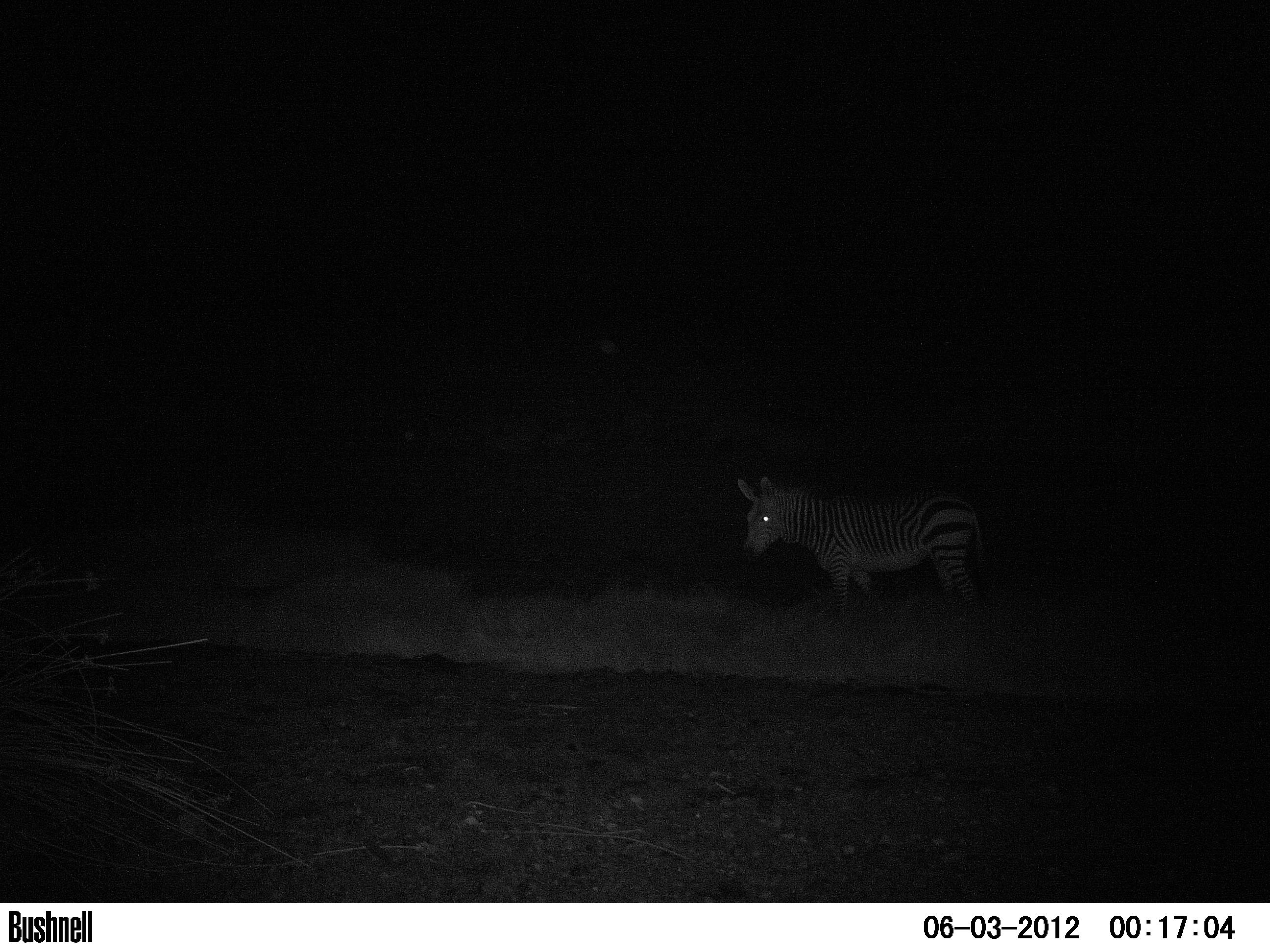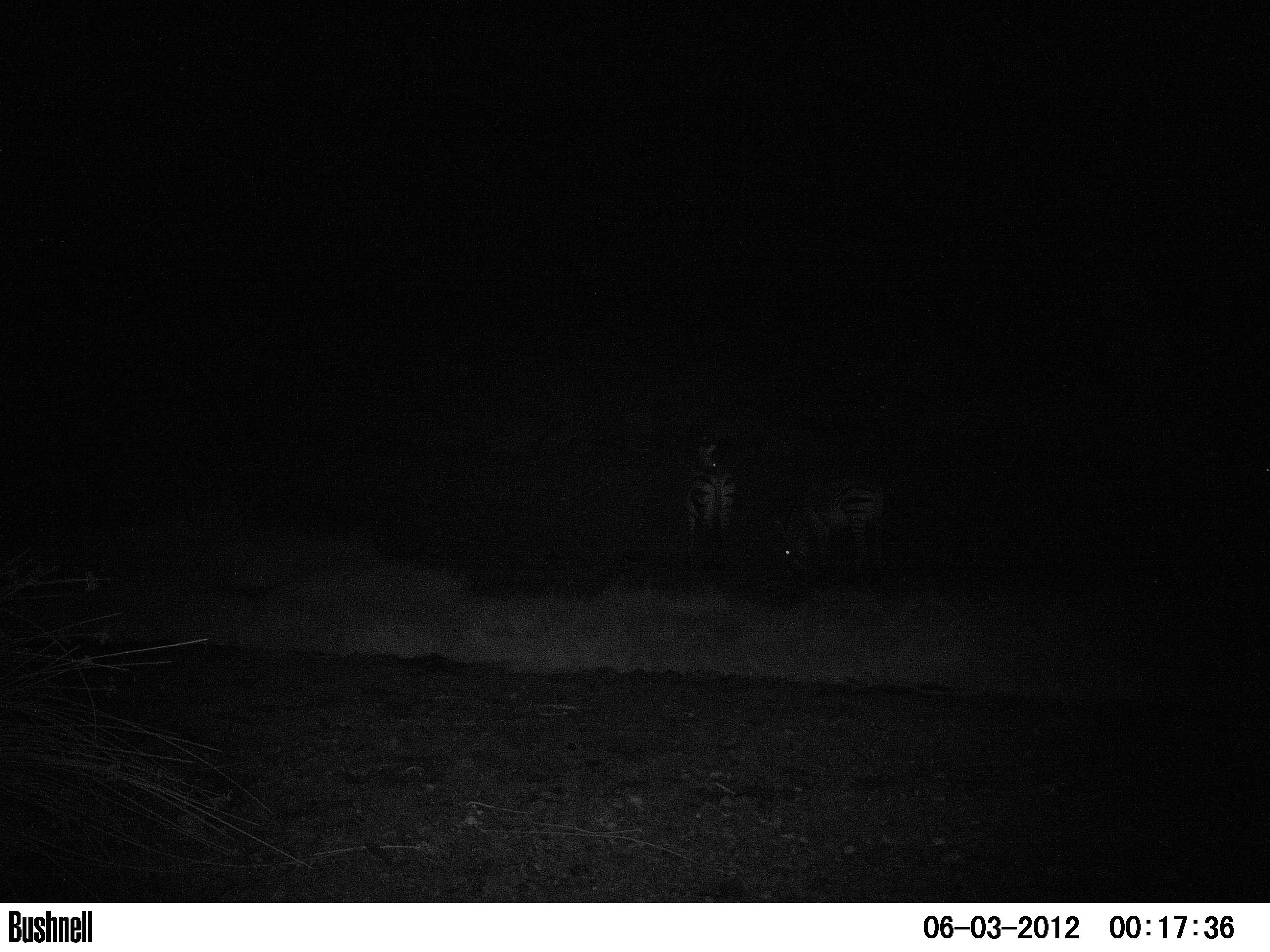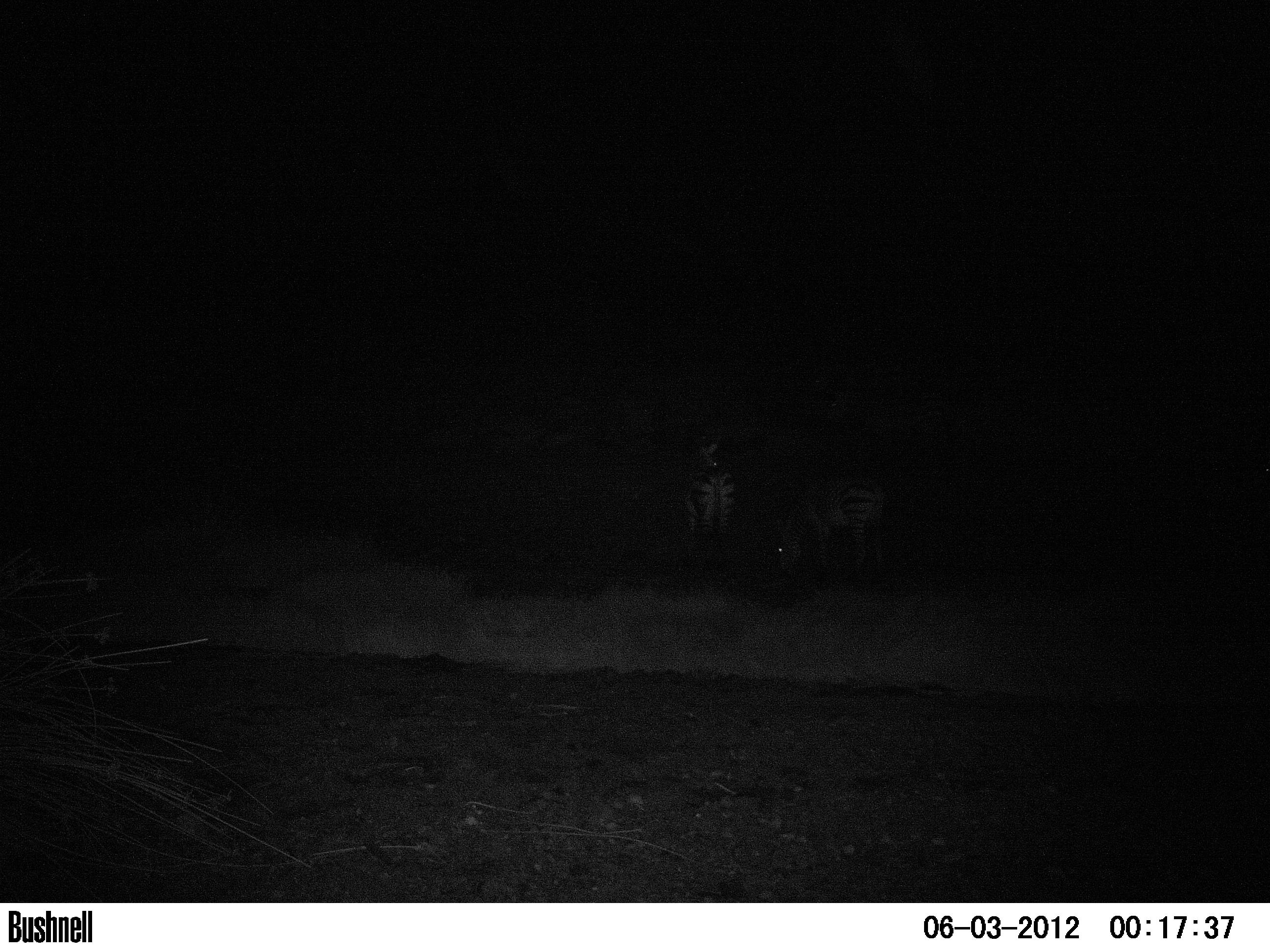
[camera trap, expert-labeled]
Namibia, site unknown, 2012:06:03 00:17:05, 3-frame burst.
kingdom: Animalia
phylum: Chordata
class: Mammalia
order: Perissodactyla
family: Equidae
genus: Equus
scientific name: Equus zebra hartmannae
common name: hartmann's mountain zebra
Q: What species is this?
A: Equus zebra hartmannae (hartmann's mountain zebra).